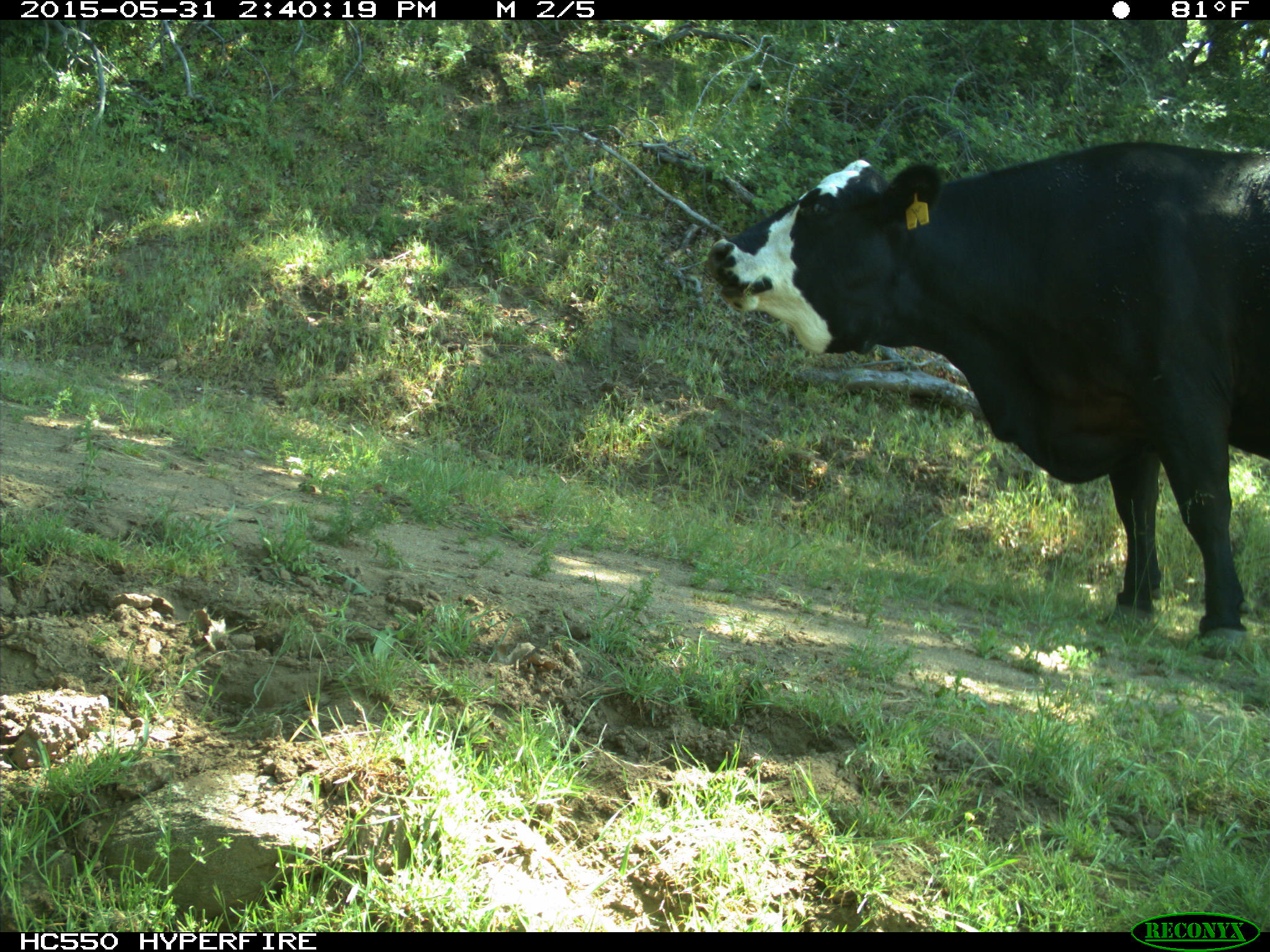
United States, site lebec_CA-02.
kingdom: Animalia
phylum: Chordata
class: Mammalia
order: Artiodactyla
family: Bovidae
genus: Bos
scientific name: Bos taurus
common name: domestic cow